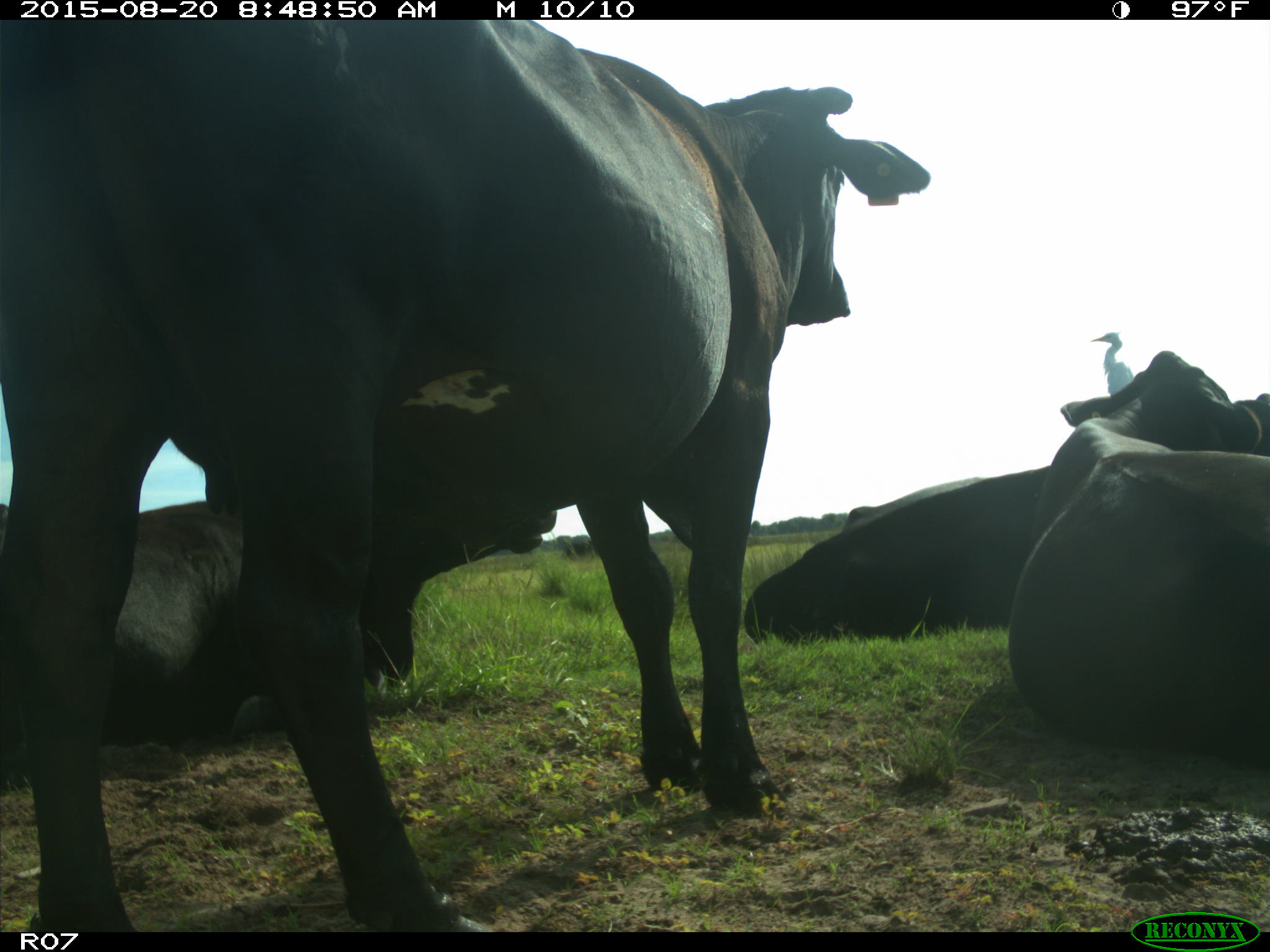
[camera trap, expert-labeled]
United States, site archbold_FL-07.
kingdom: Animalia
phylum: Chordata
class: Mammalia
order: Artiodactyla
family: Bovidae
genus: Bos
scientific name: Bos taurus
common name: domestic cow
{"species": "Bos taurus (domestic cow)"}